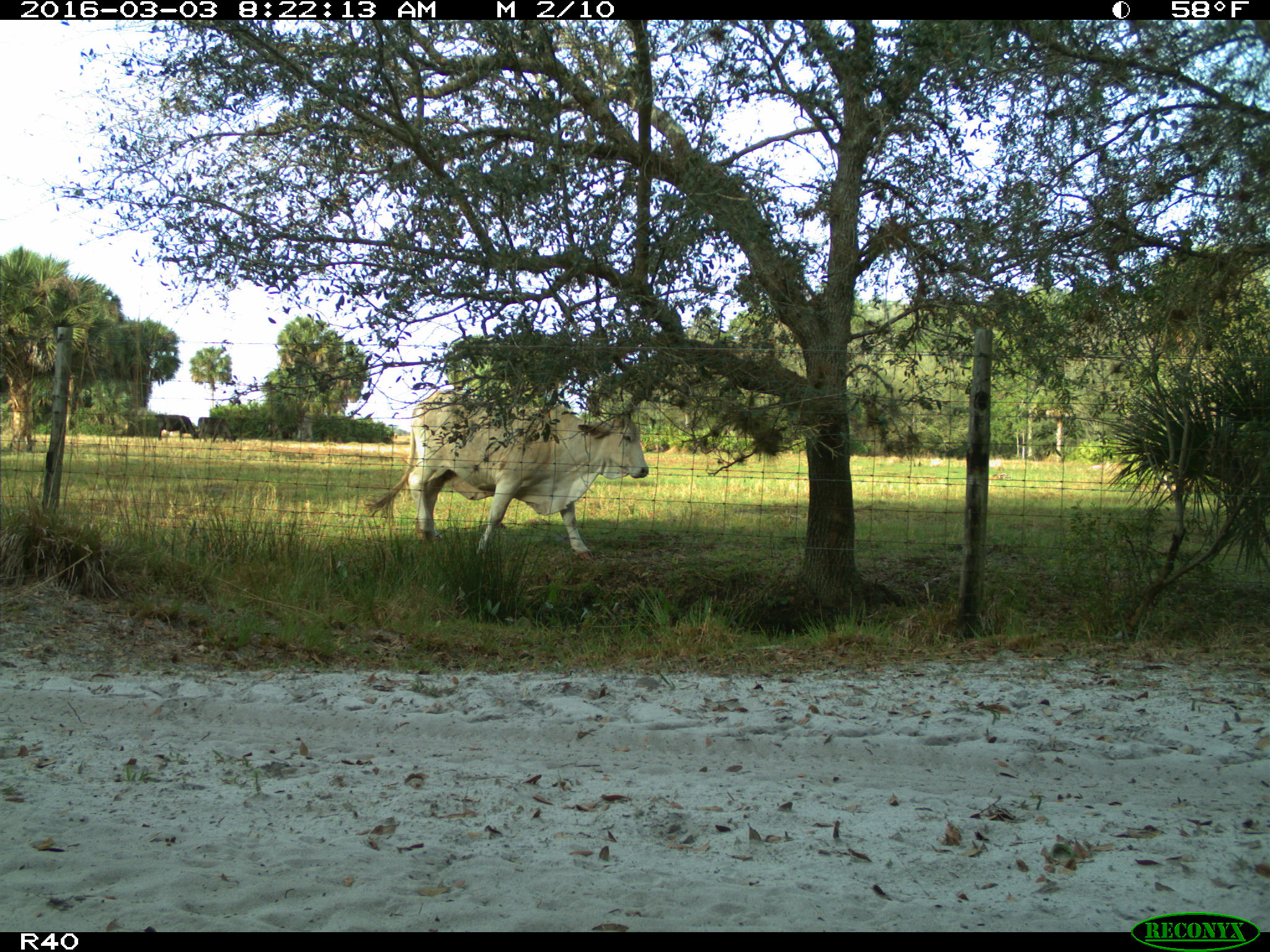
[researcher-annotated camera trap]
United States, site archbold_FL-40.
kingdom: Animalia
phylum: Chordata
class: Mammalia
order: Artiodactyla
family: Bovidae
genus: Bos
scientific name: Bos taurus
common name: domestic cow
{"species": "Bos taurus (domestic cow)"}